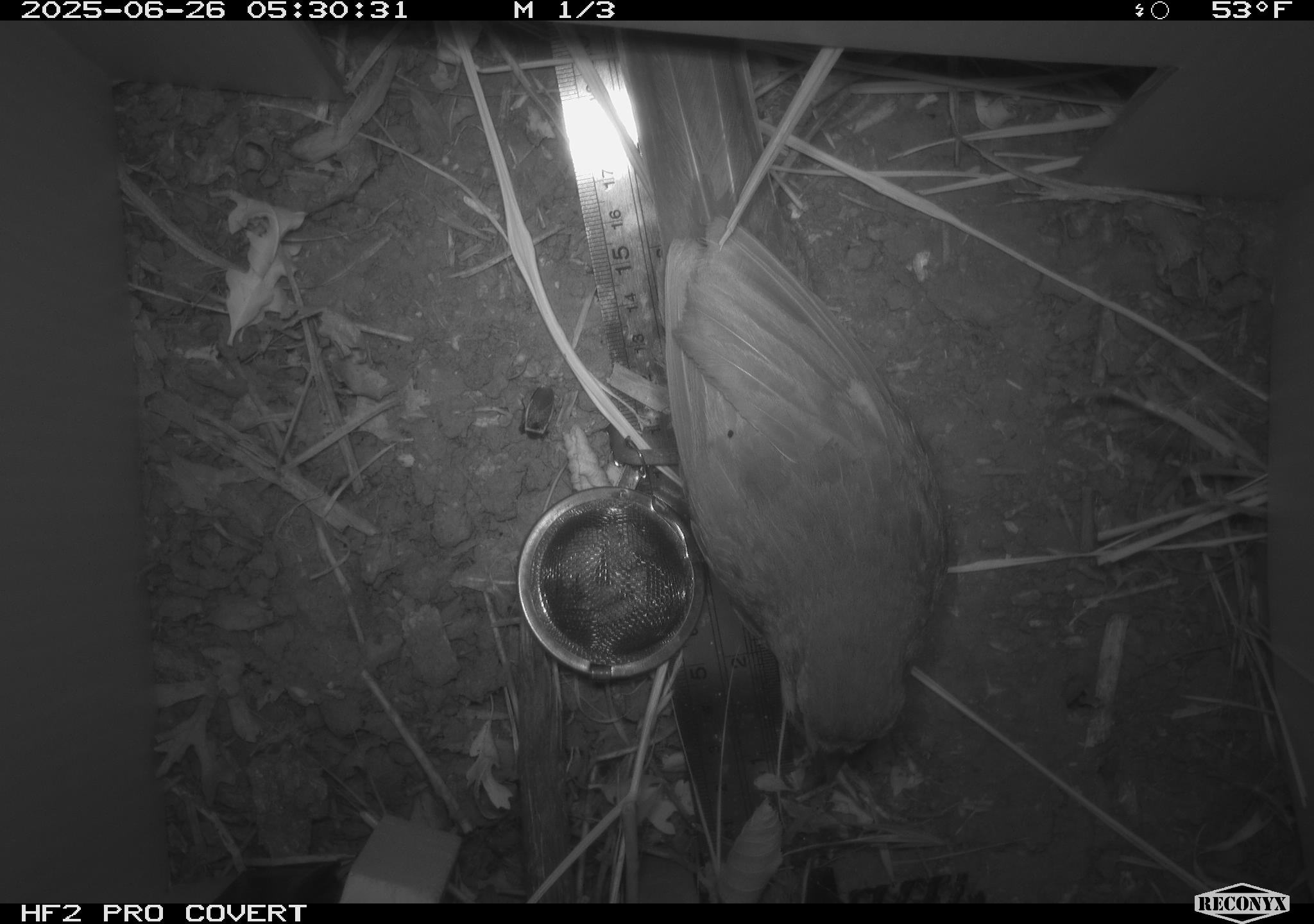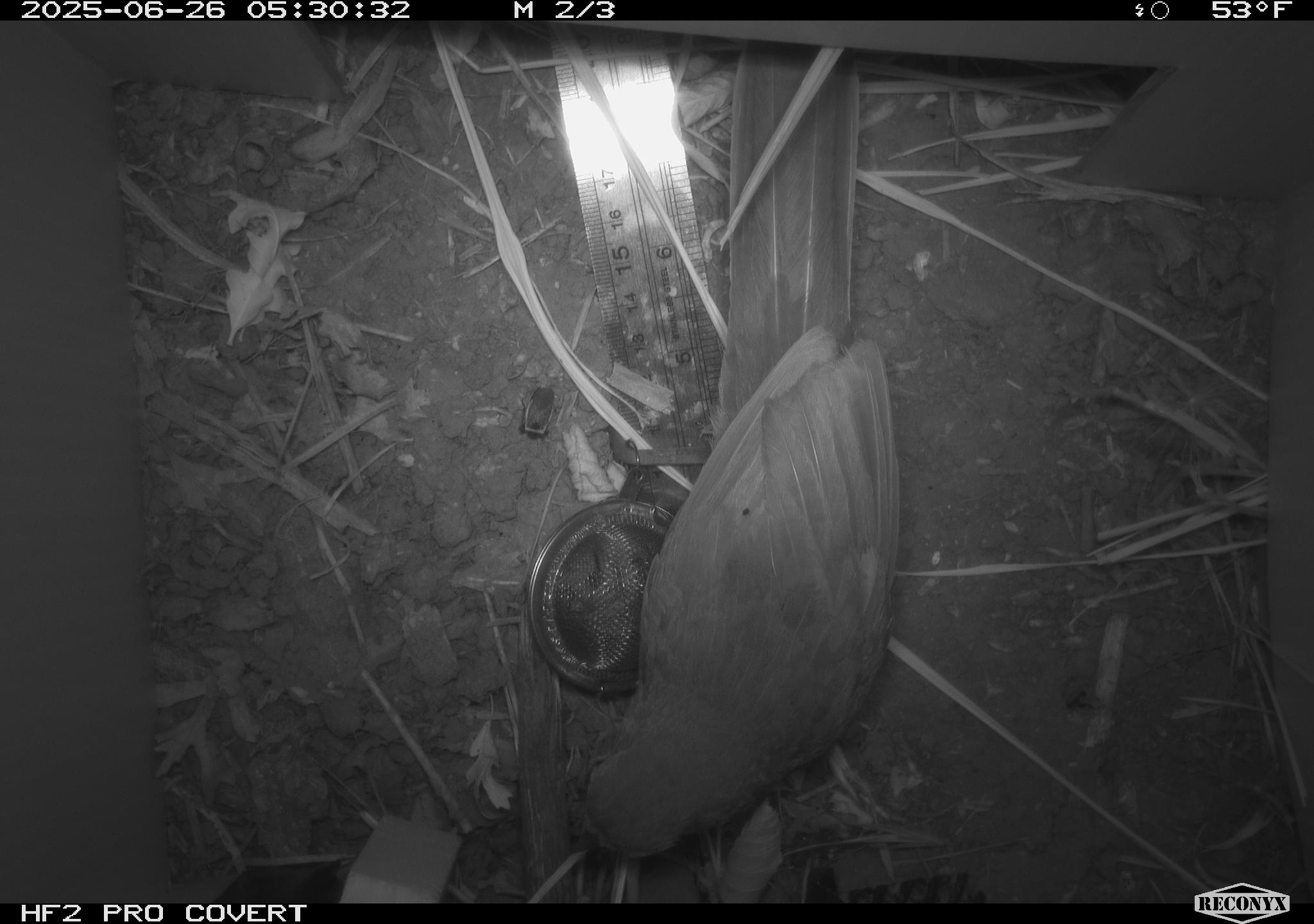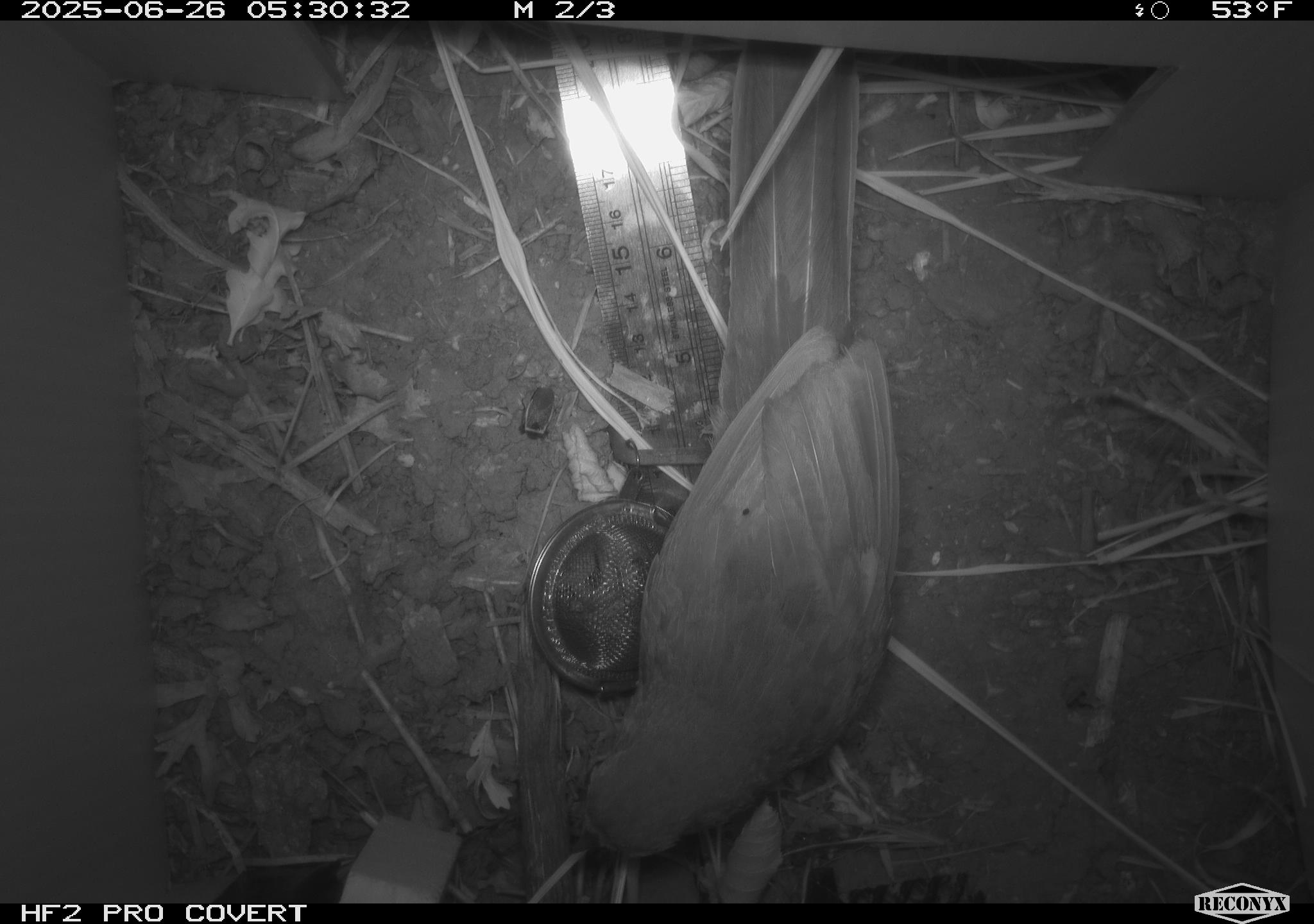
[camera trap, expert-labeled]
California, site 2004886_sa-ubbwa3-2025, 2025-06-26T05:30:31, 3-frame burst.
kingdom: Animalia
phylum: Chordata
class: Aves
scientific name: Aves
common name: bird